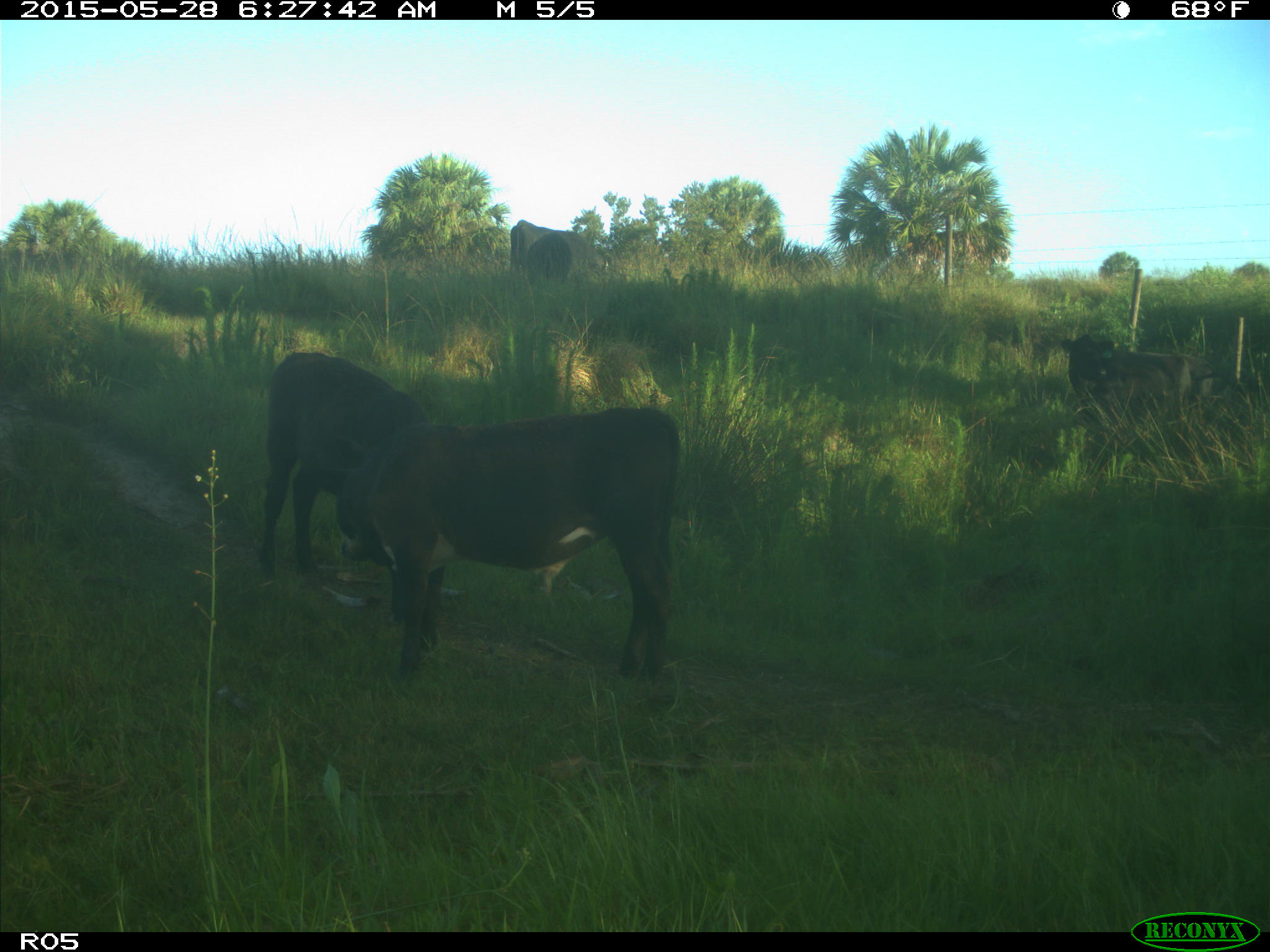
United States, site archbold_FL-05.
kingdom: Animalia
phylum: Chordata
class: Mammalia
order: Artiodactyla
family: Bovidae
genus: Bos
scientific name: Bos taurus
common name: domestic cow